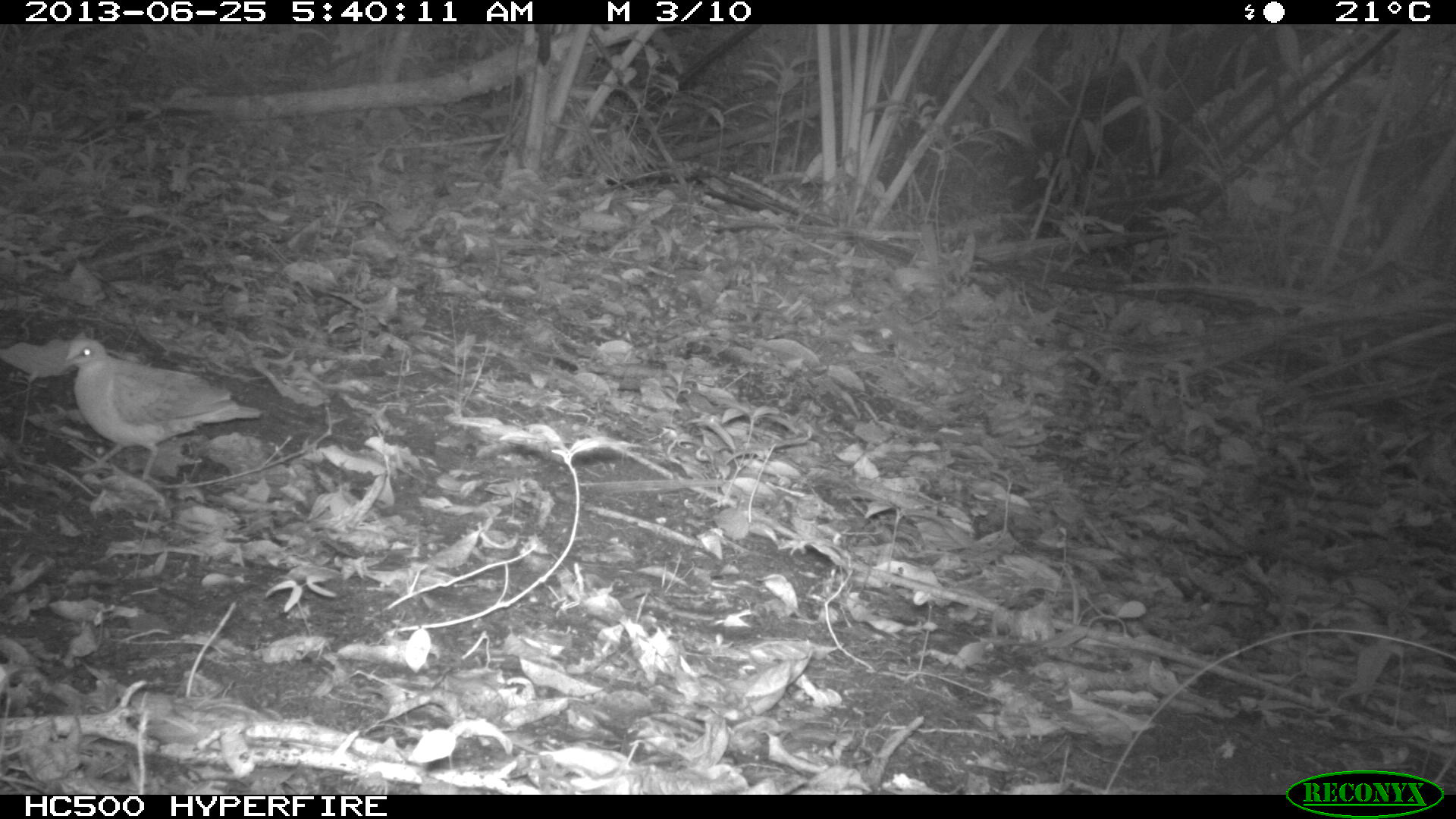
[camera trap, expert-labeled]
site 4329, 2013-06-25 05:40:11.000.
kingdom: Animalia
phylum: Chordata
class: Aves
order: Columbiformes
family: Columbidae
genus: Geotrygon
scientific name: Geotrygon montana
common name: ruddy quail-dove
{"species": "Geotrygon montana (ruddy quail-dove)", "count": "1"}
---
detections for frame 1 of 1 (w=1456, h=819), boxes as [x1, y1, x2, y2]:
geotrygon montana: [62, 338, 259, 478]